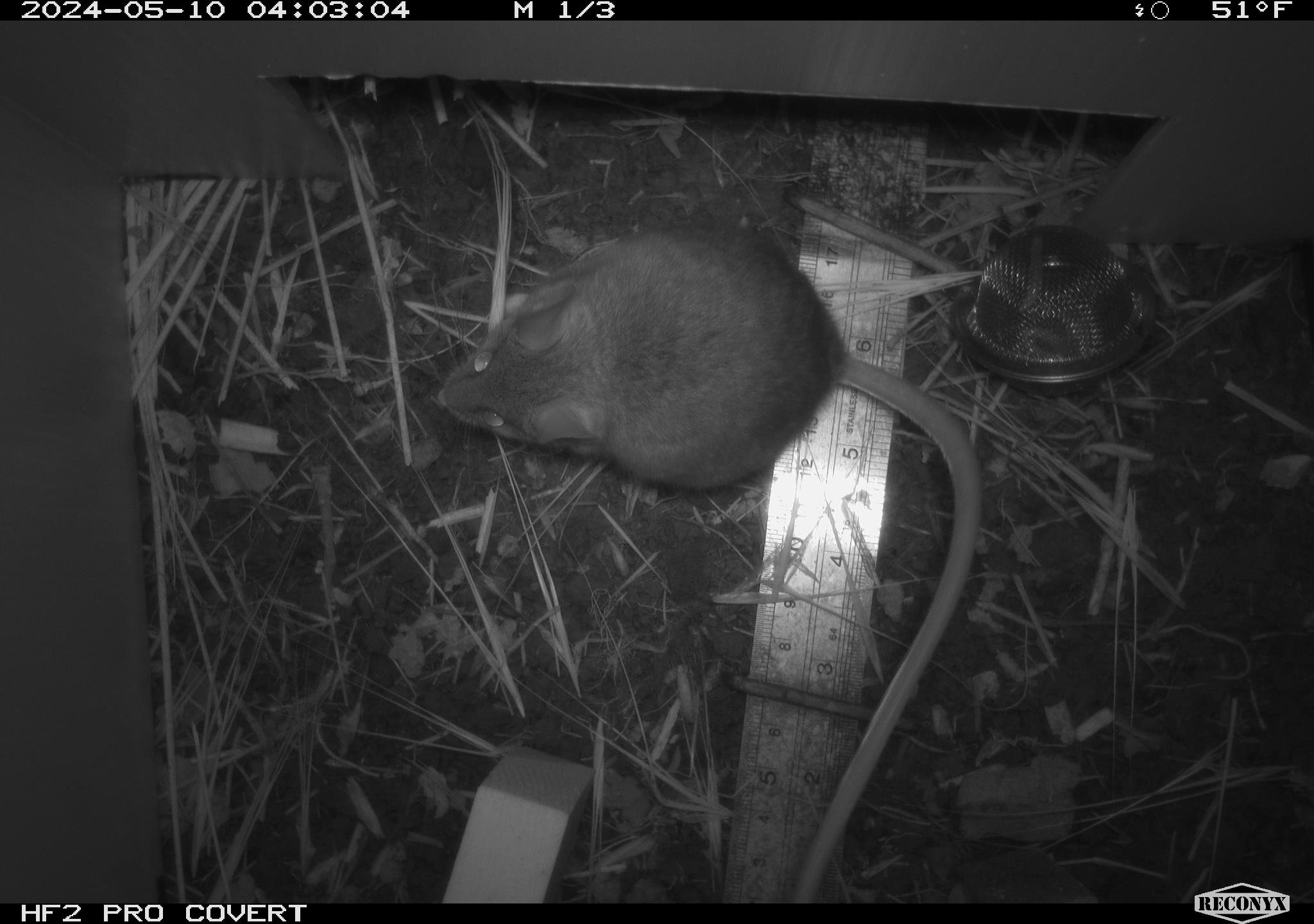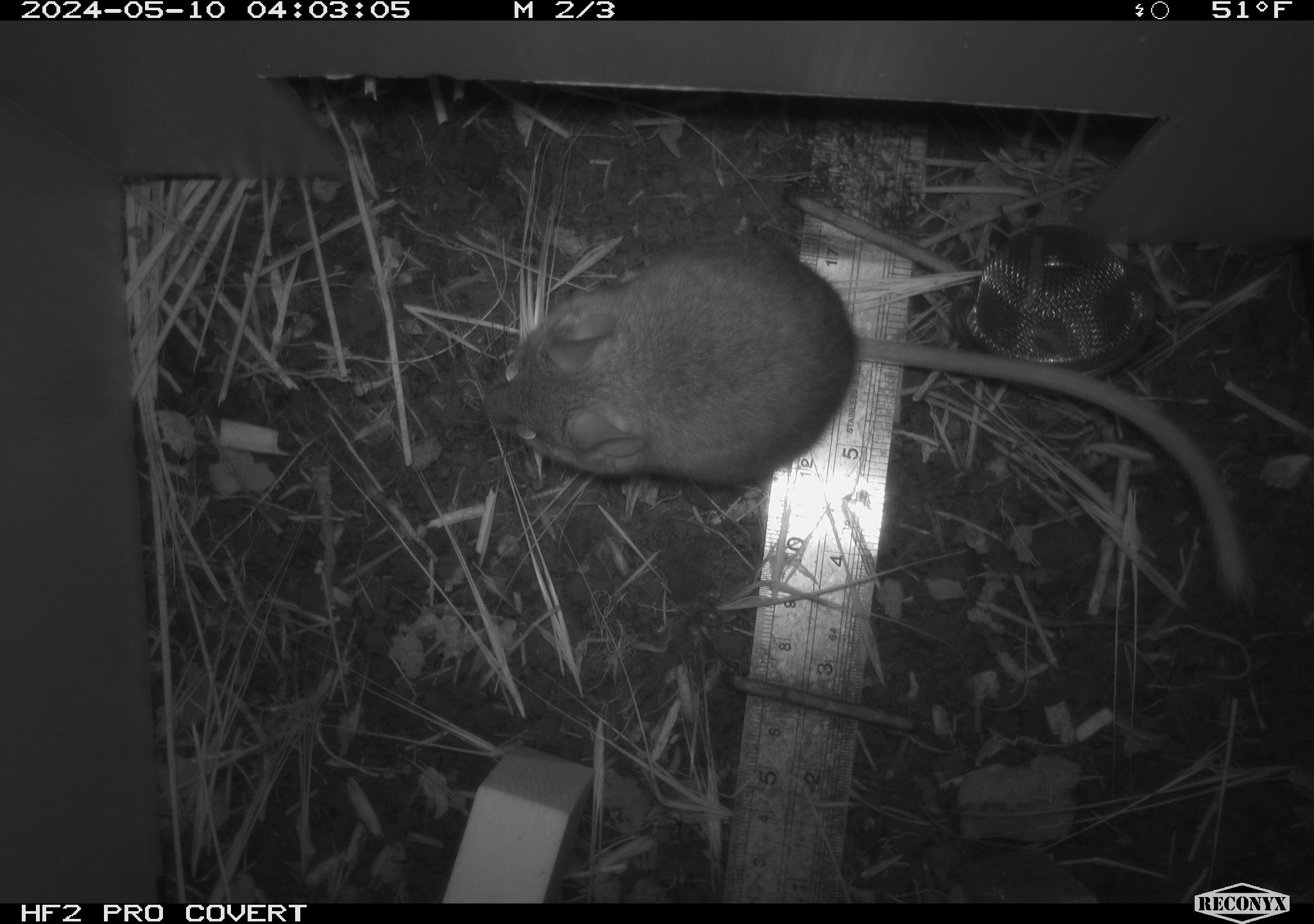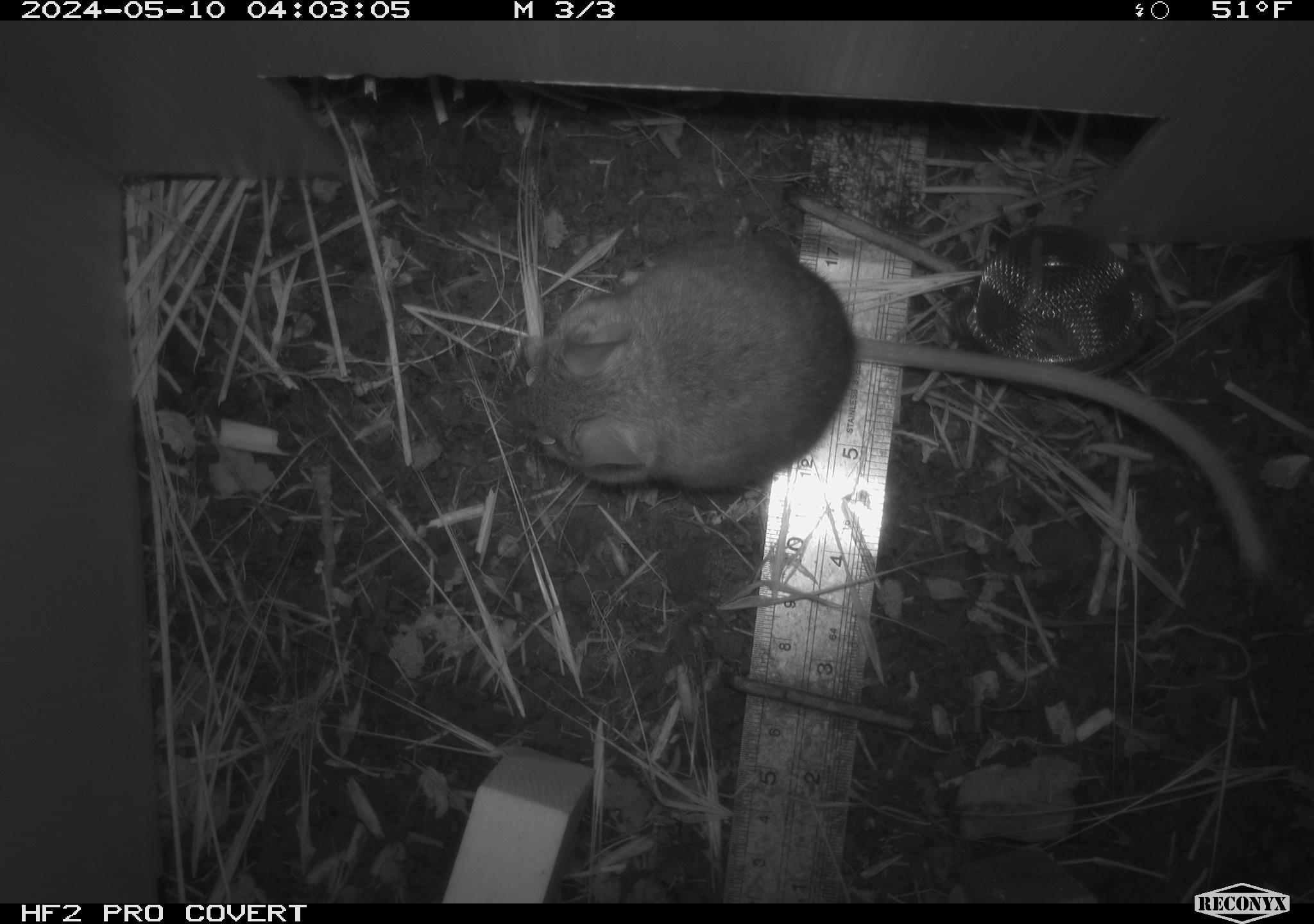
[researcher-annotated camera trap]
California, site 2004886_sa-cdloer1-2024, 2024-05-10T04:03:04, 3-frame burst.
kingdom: Animalia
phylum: Chordata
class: Mammalia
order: Rodentia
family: Cricetidae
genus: Neotoma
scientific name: Neotoma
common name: pack rat or woodrat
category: neotoma species